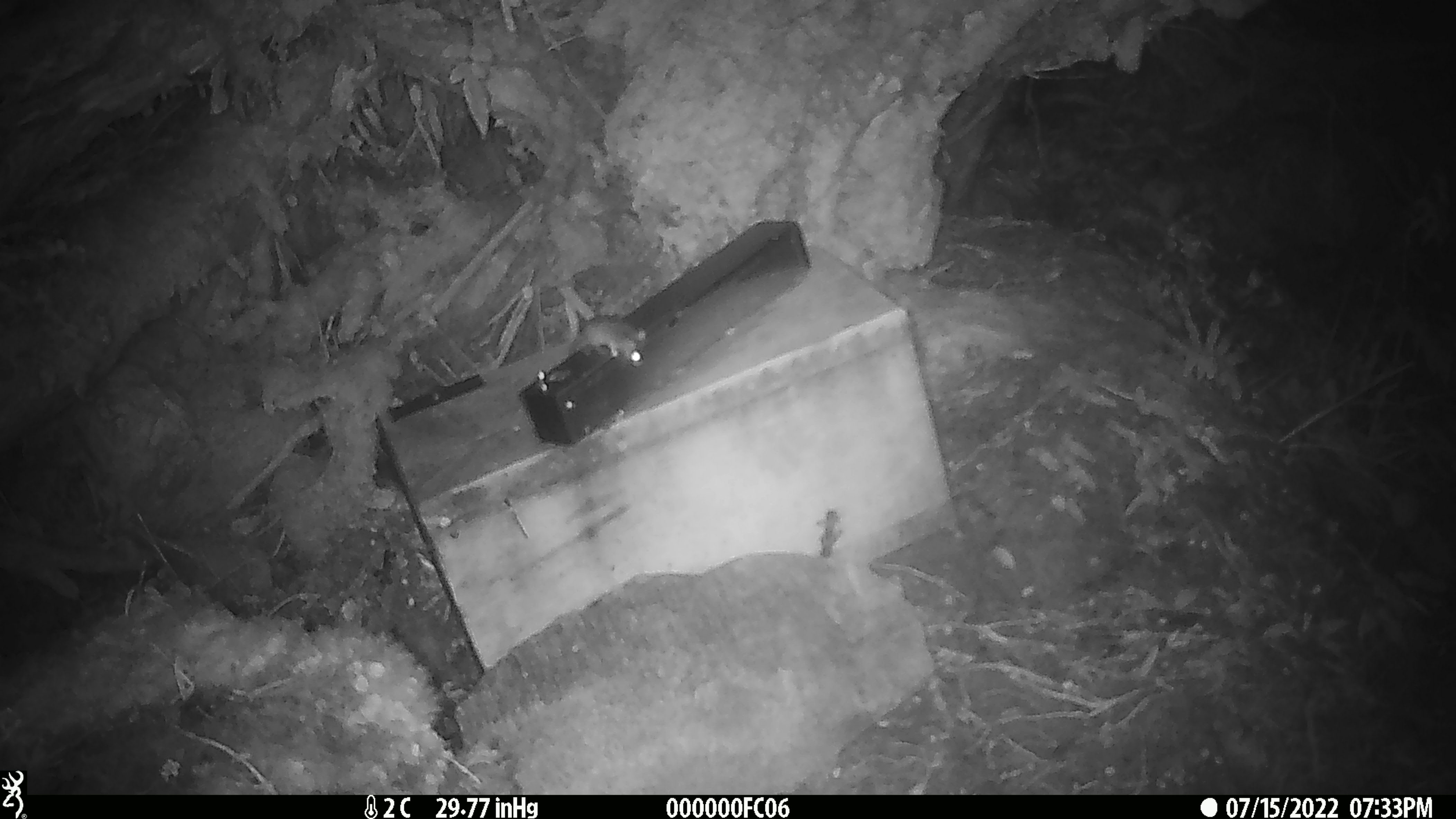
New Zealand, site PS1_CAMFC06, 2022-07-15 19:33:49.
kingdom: Animalia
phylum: Chordata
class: Mammalia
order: Rodentia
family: Muridae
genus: Mus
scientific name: Mus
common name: mouse